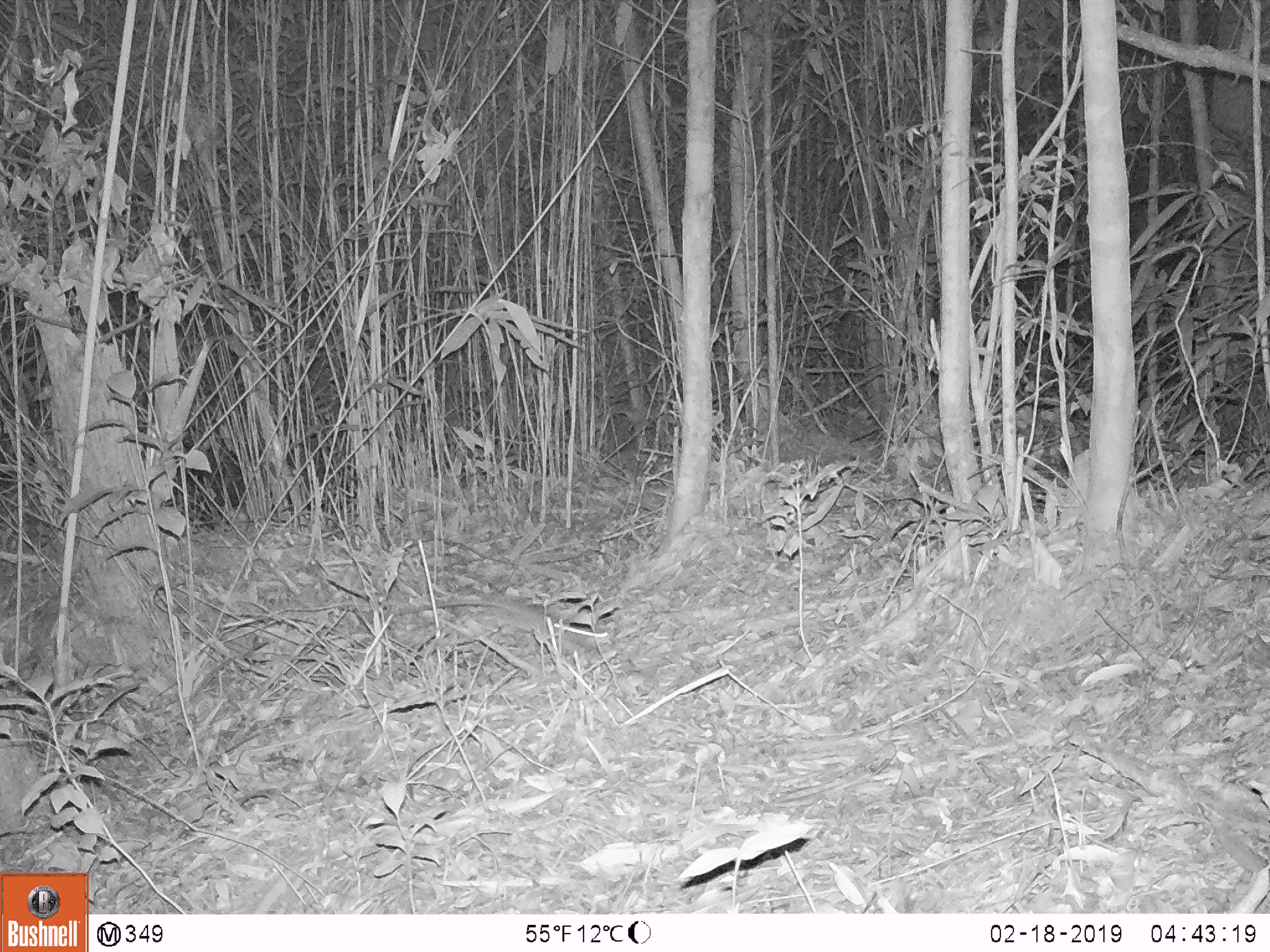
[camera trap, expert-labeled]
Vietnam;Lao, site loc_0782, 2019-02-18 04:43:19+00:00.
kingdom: Animalia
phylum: Chordata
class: Mammalia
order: Rodentia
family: Muridae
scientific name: Muridae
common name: old-world mice and rats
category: unidentified murid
Unidentified murid (old-world mice and rats) (Muridae). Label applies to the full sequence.